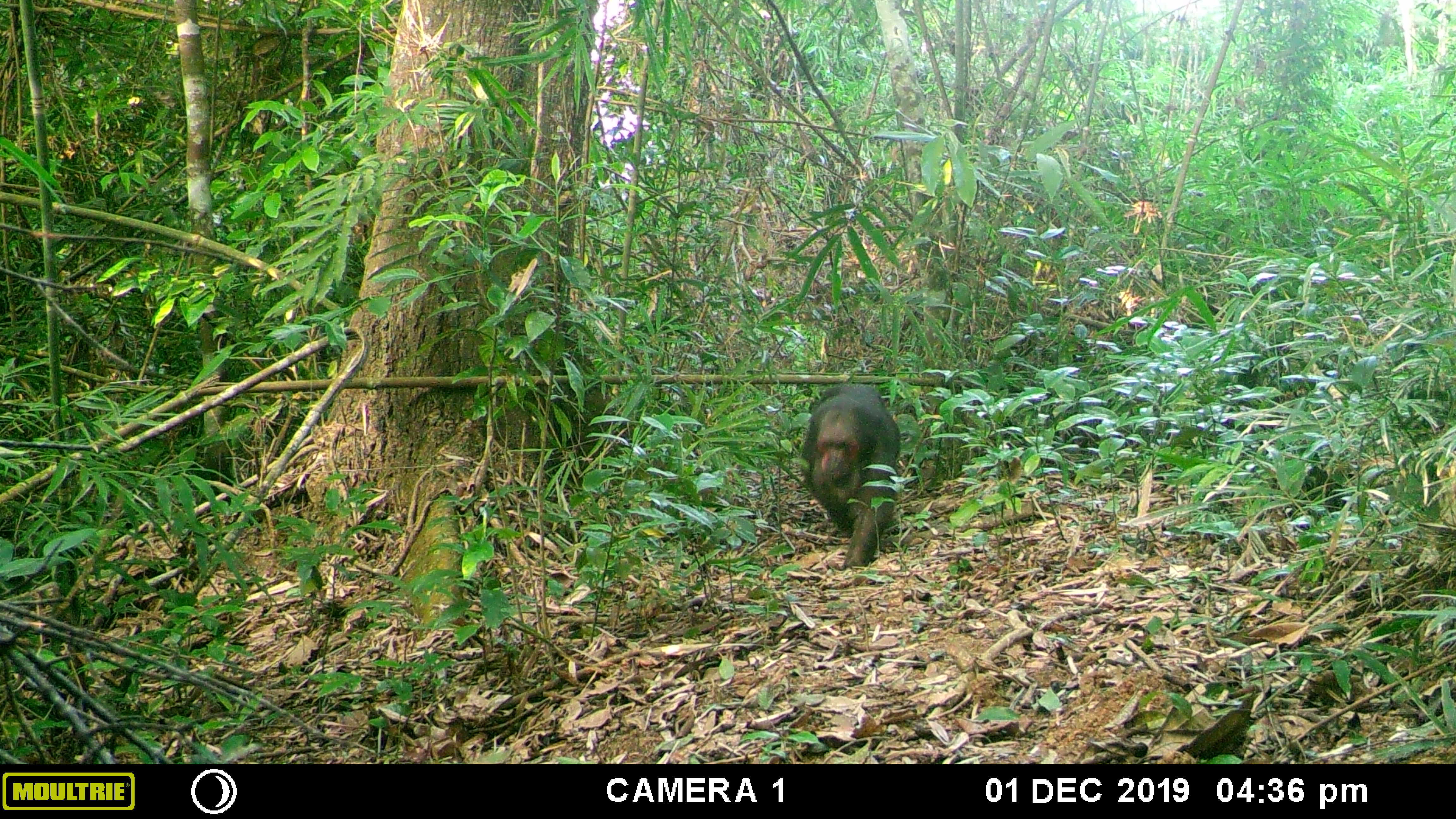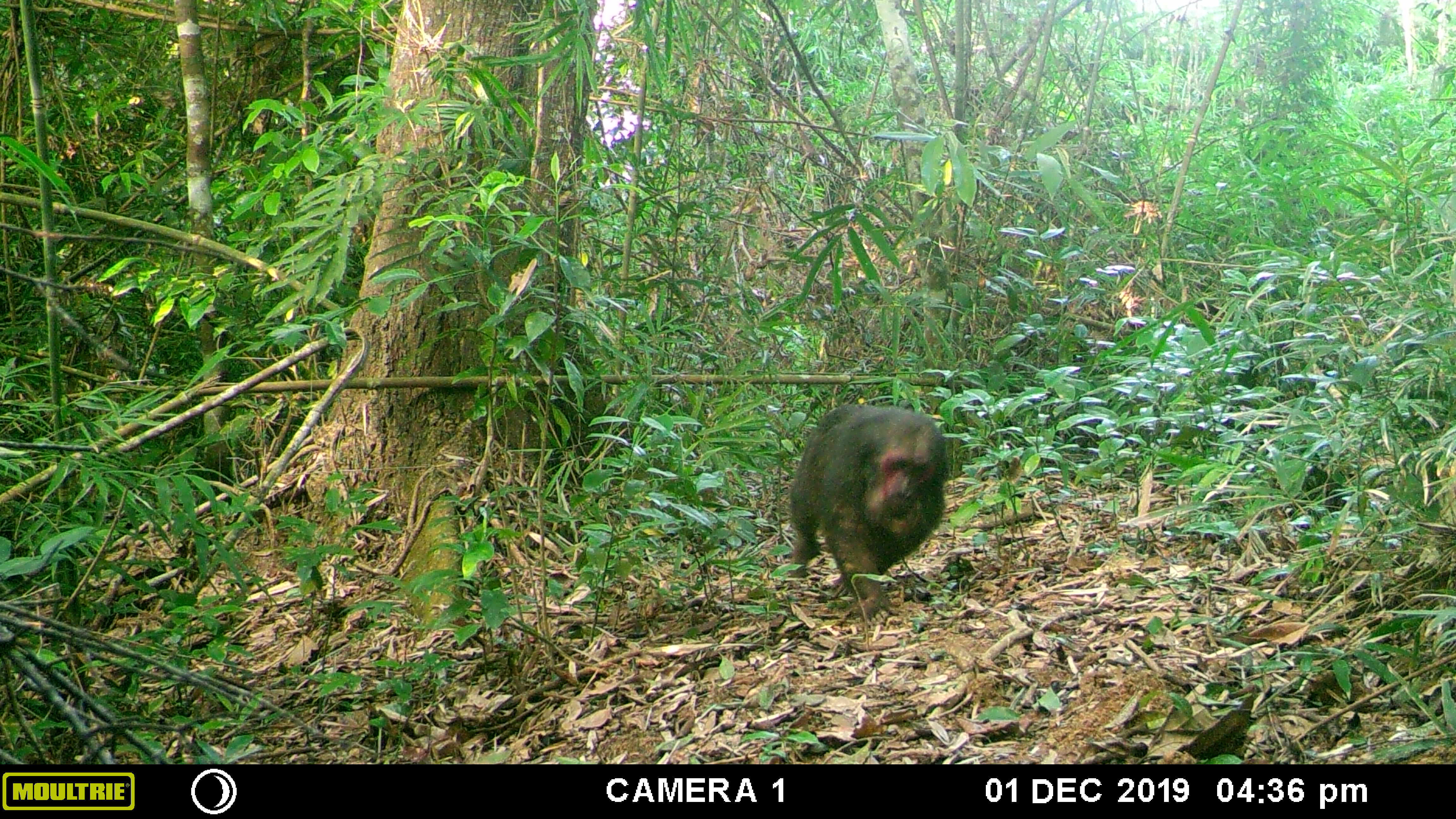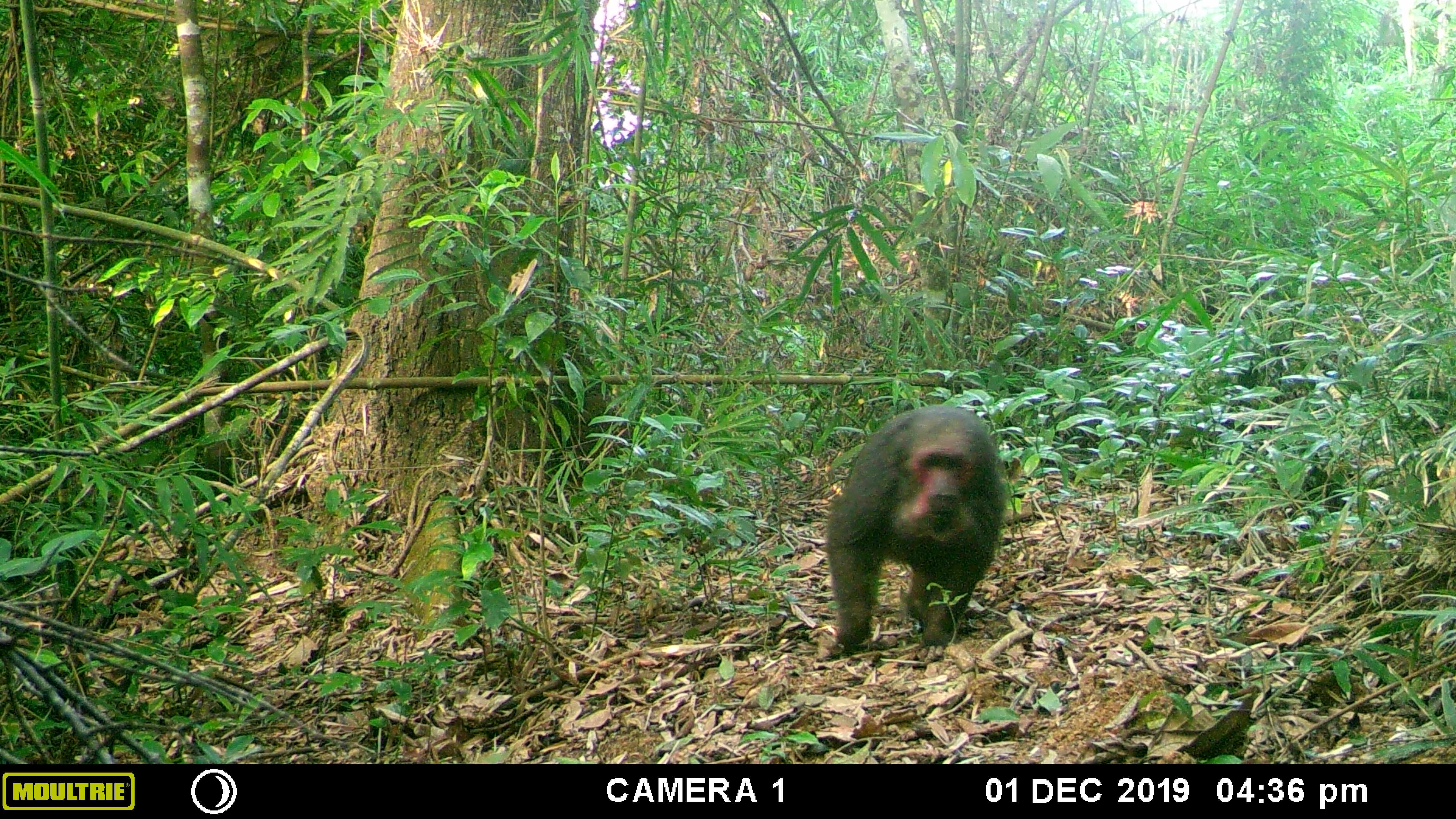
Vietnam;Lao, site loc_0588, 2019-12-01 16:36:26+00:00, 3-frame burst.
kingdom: Animalia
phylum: Chordata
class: Mammalia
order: Primates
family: Cercopithecidae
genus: Macaca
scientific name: Macaca arctoides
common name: stump-tailed macaque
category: stump tailed macaque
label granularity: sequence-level